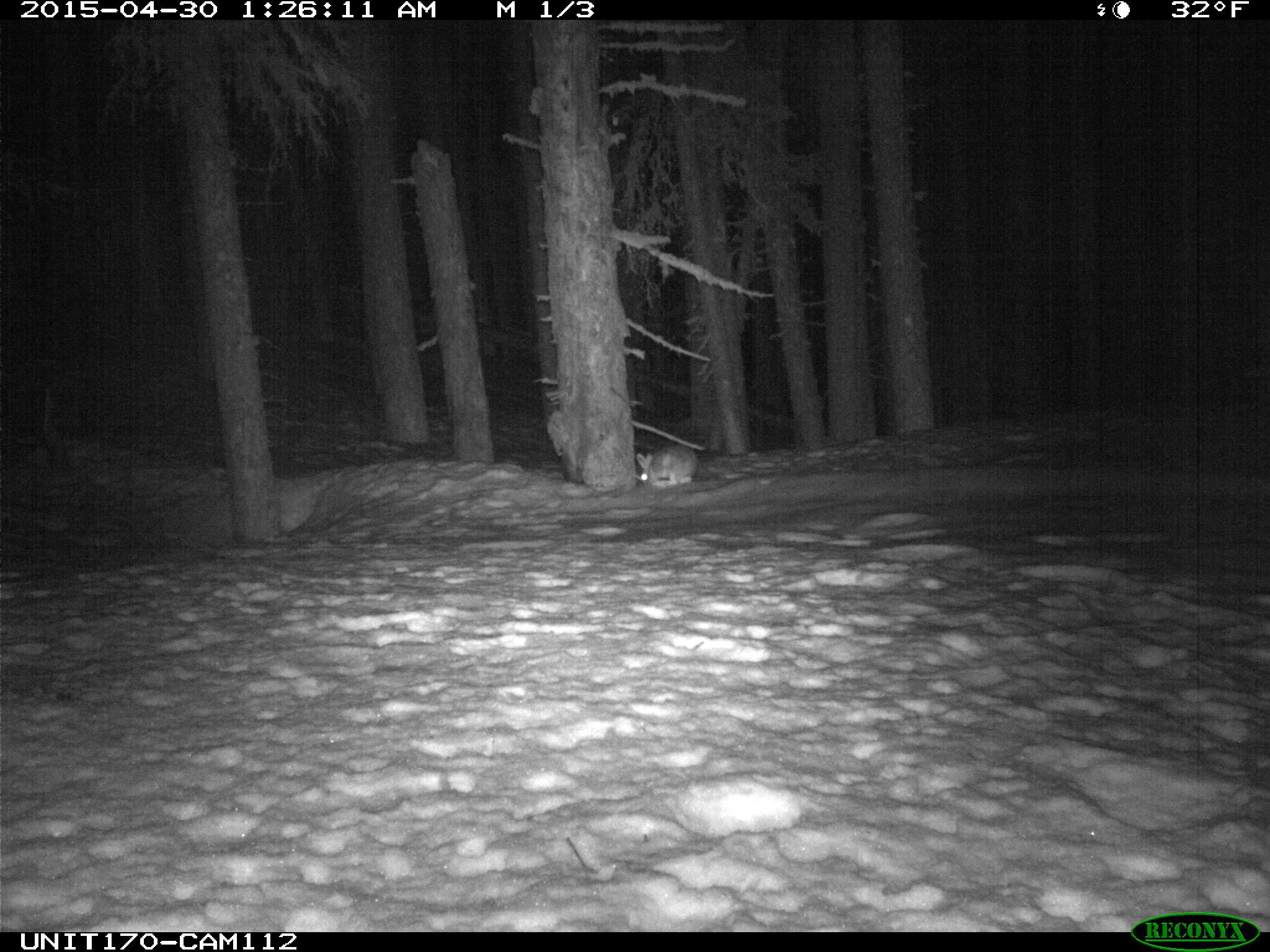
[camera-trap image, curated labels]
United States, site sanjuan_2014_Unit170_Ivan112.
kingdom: Animalia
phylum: Chordata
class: Mammalia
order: Lagomorpha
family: Leporidae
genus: Lepus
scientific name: Lepus americanus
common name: snowshoe hare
Lepus americanus (snowshoe hare).